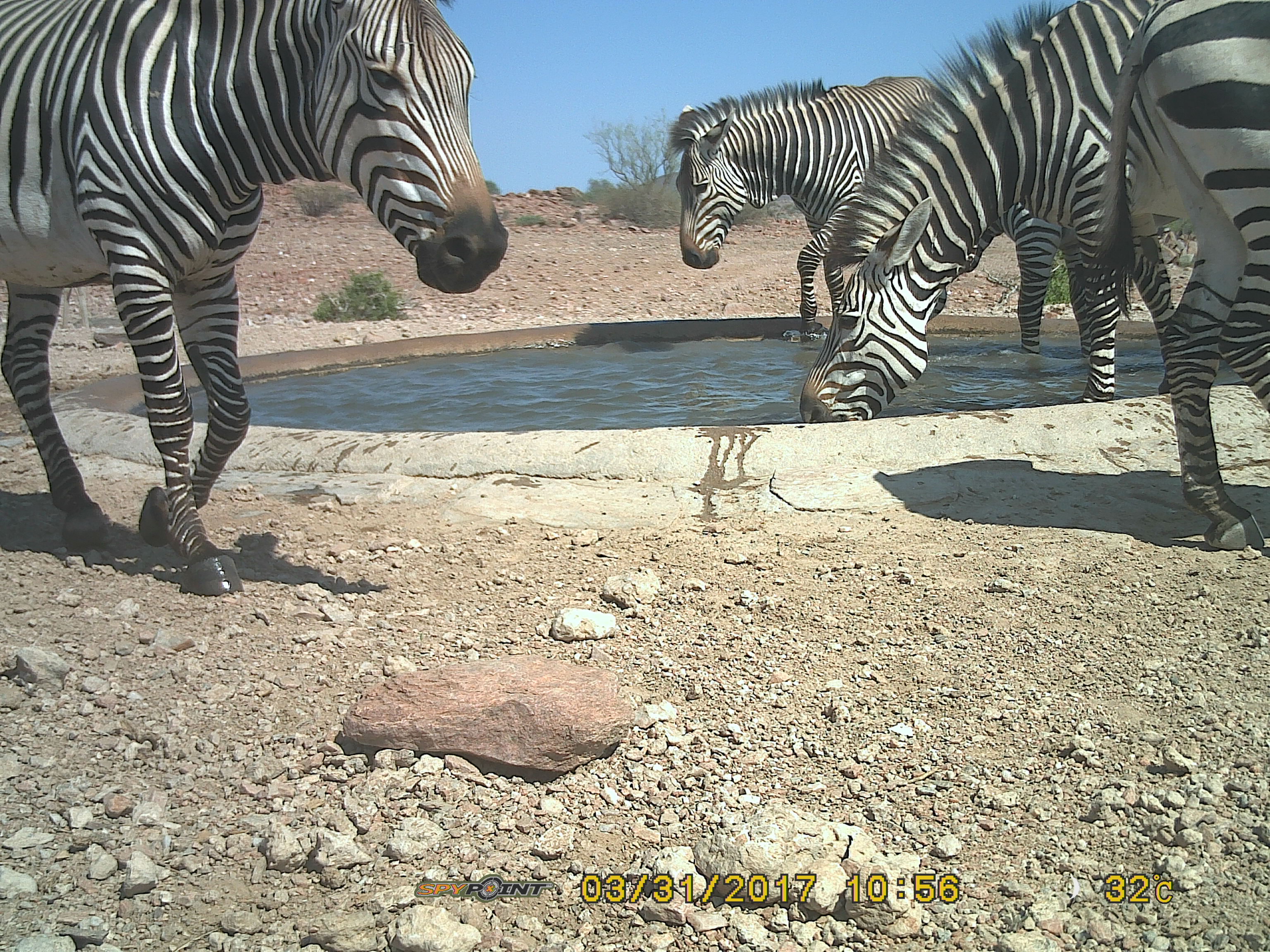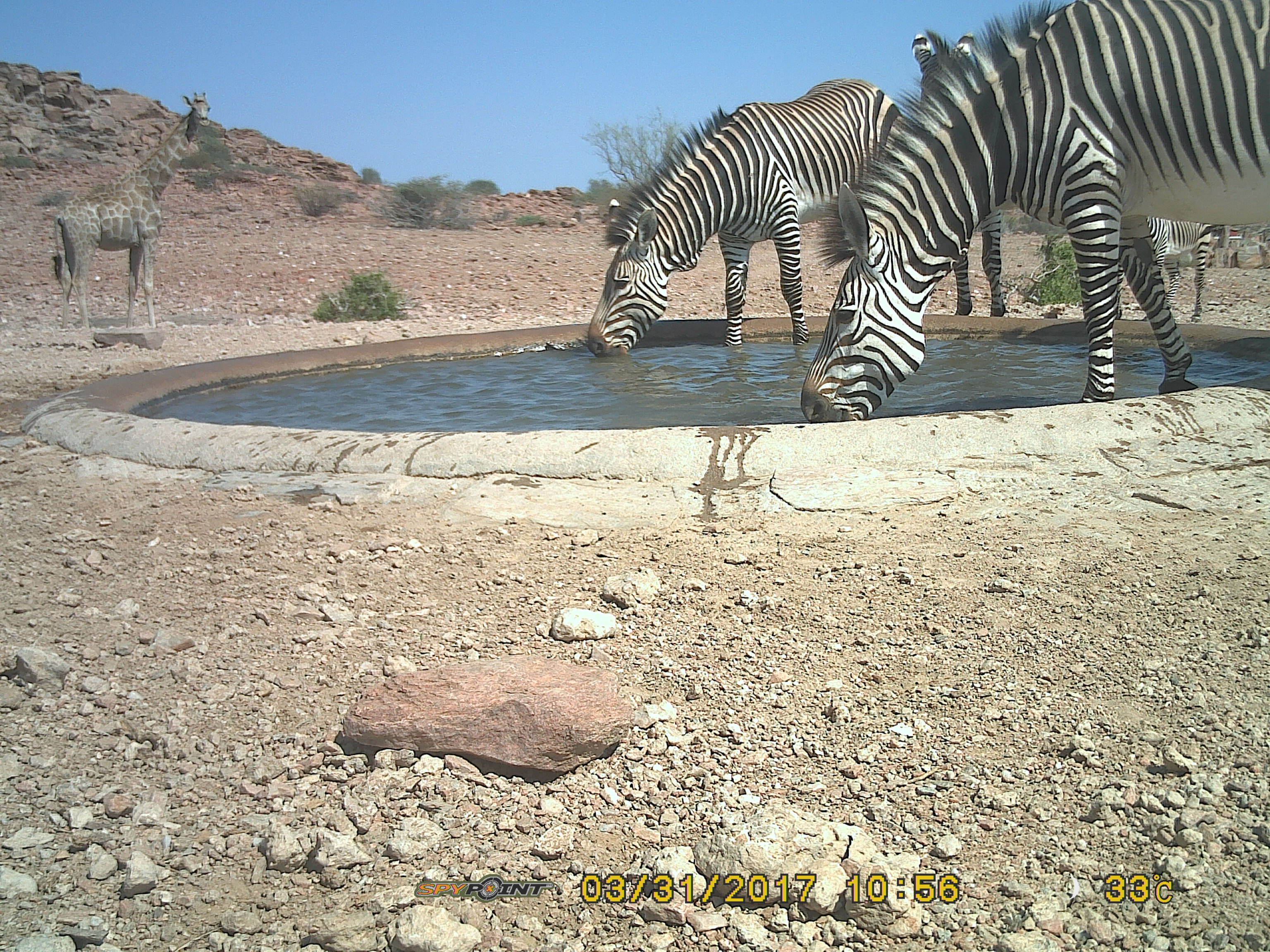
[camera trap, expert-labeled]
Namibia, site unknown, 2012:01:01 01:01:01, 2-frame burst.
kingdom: Animalia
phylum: Chordata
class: Mammalia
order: Perissodactyla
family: Equidae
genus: Equus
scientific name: Equus zebra hartmannae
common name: hartmann's mountain zebra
Equus zebra hartmannae (hartmann's mountain zebra).